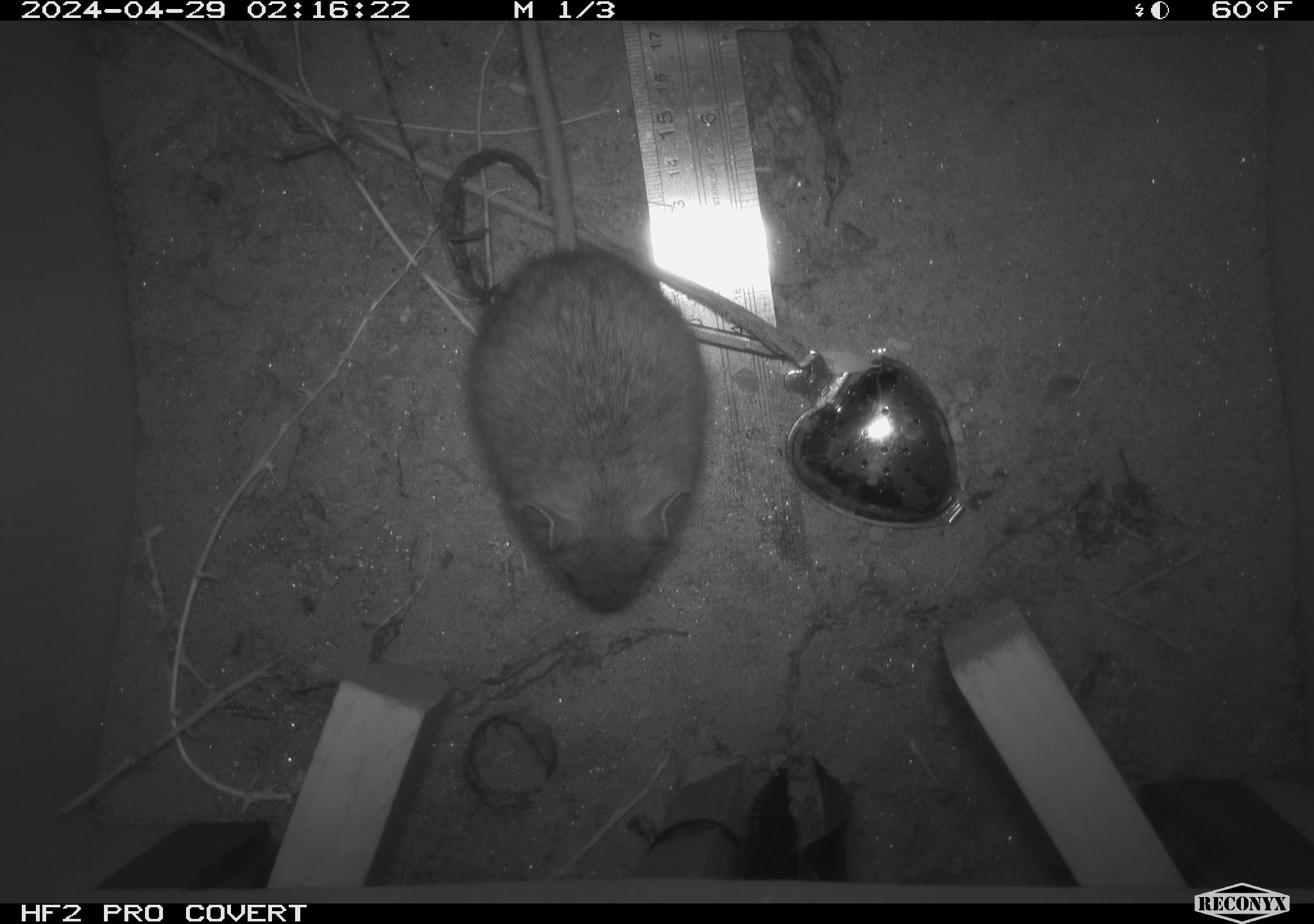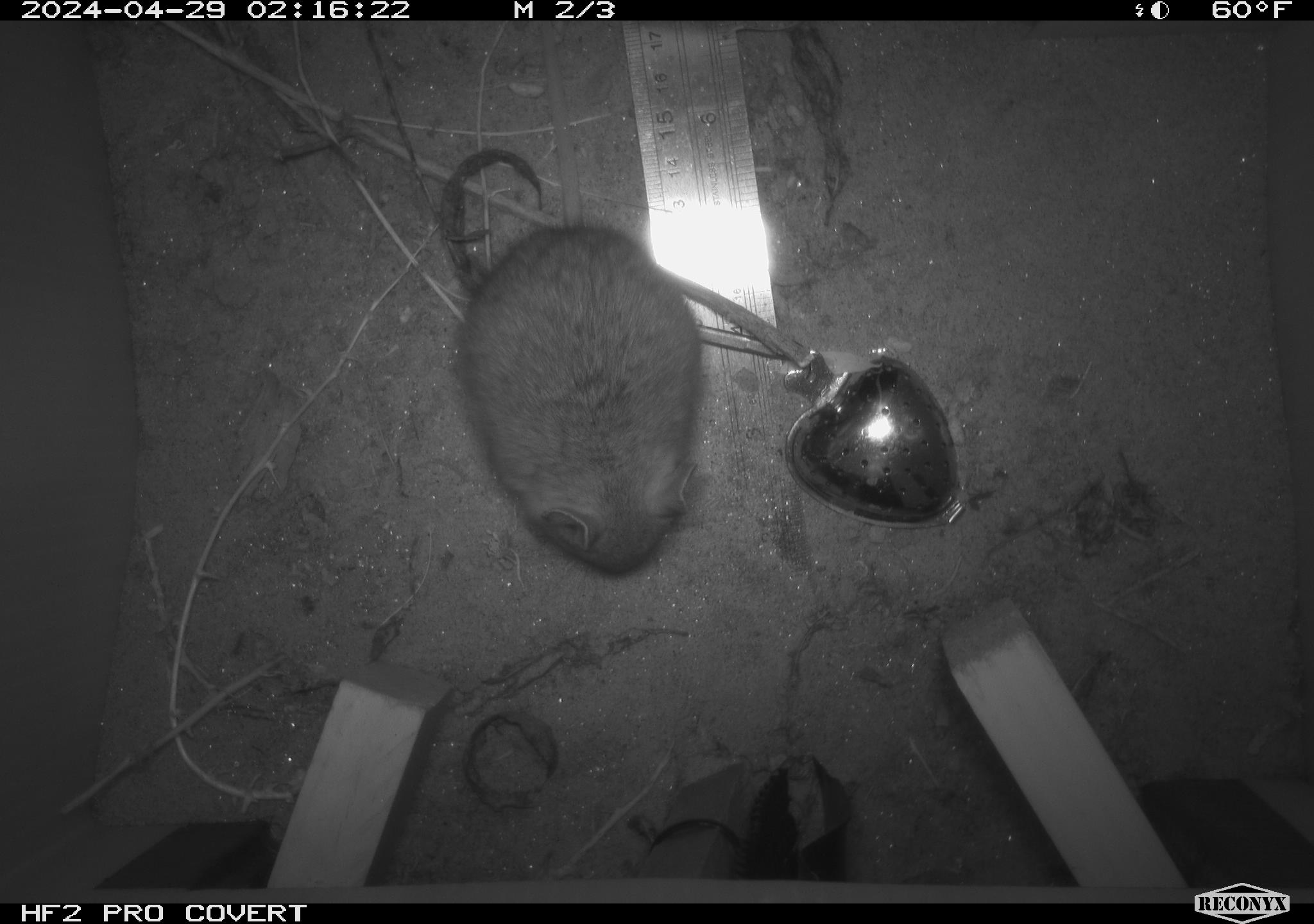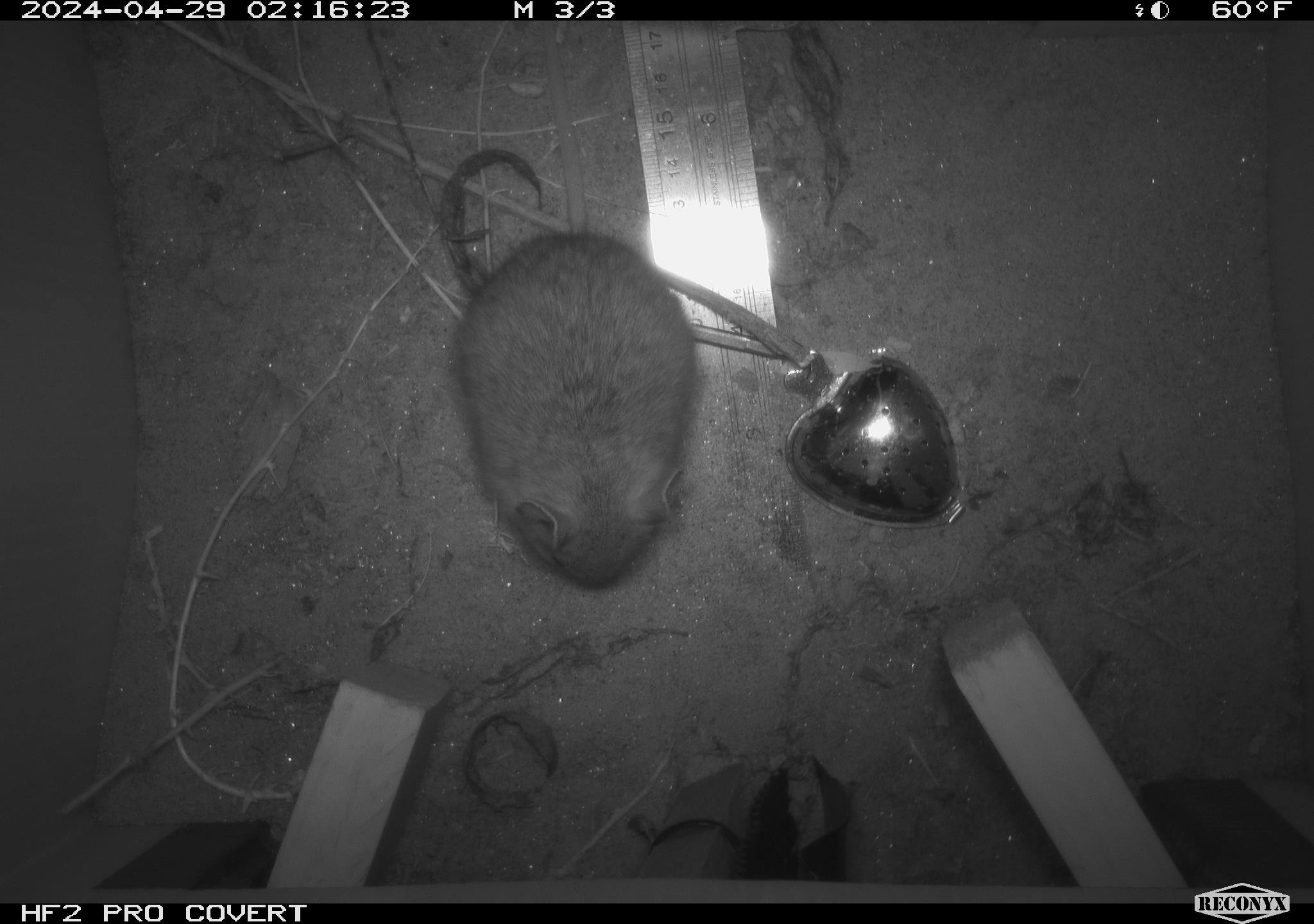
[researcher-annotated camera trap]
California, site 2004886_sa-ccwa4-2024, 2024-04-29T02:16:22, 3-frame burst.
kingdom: Animalia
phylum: Chordata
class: Mammalia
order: Rodentia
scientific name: Rodentia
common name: woodrat or rat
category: woodrat or rat species